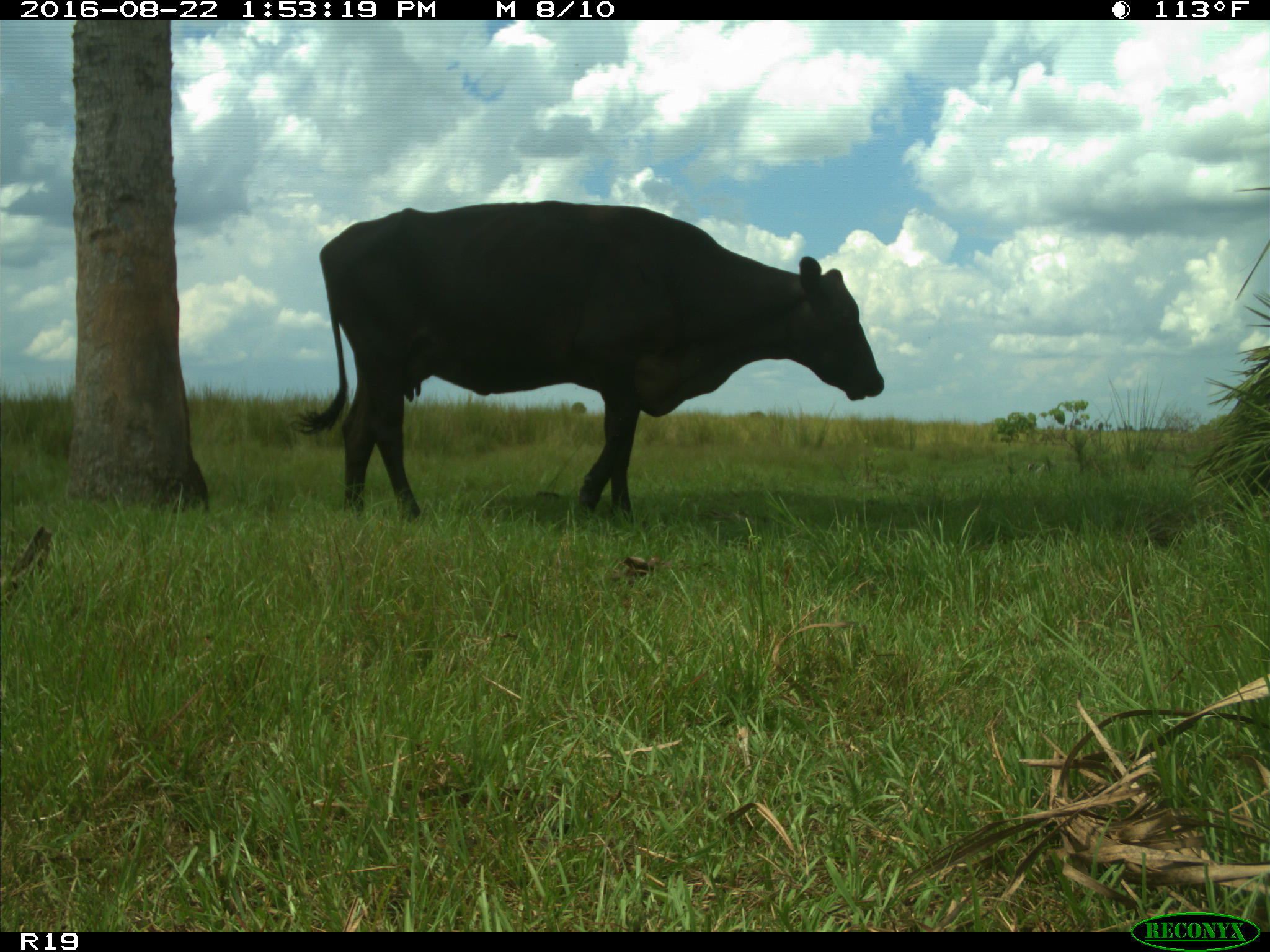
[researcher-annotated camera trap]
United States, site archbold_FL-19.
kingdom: Animalia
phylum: Chordata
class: Mammalia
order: Artiodactyla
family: Bovidae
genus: Bos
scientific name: Bos taurus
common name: domestic cow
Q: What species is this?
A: Bos taurus (domestic cow).